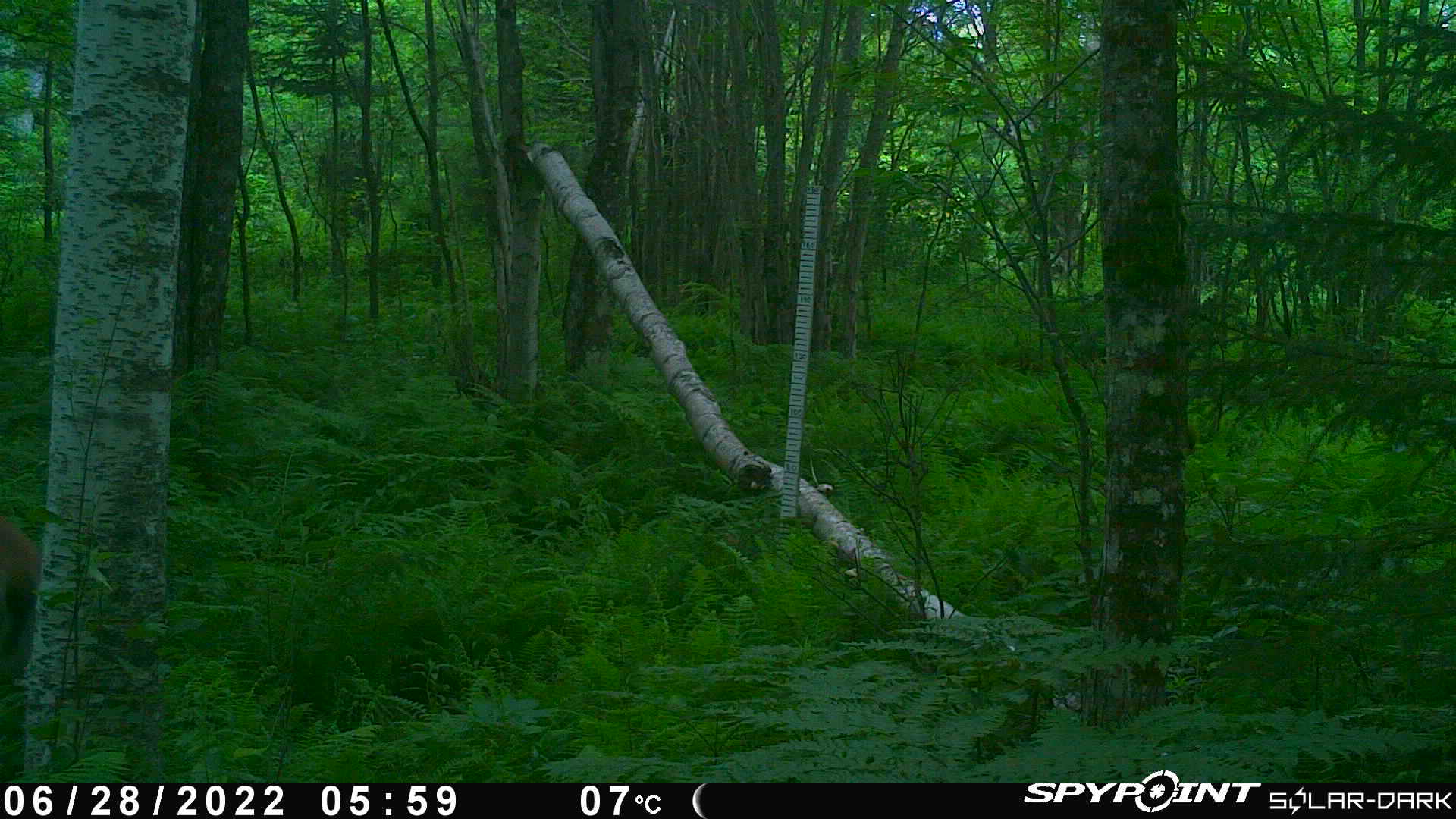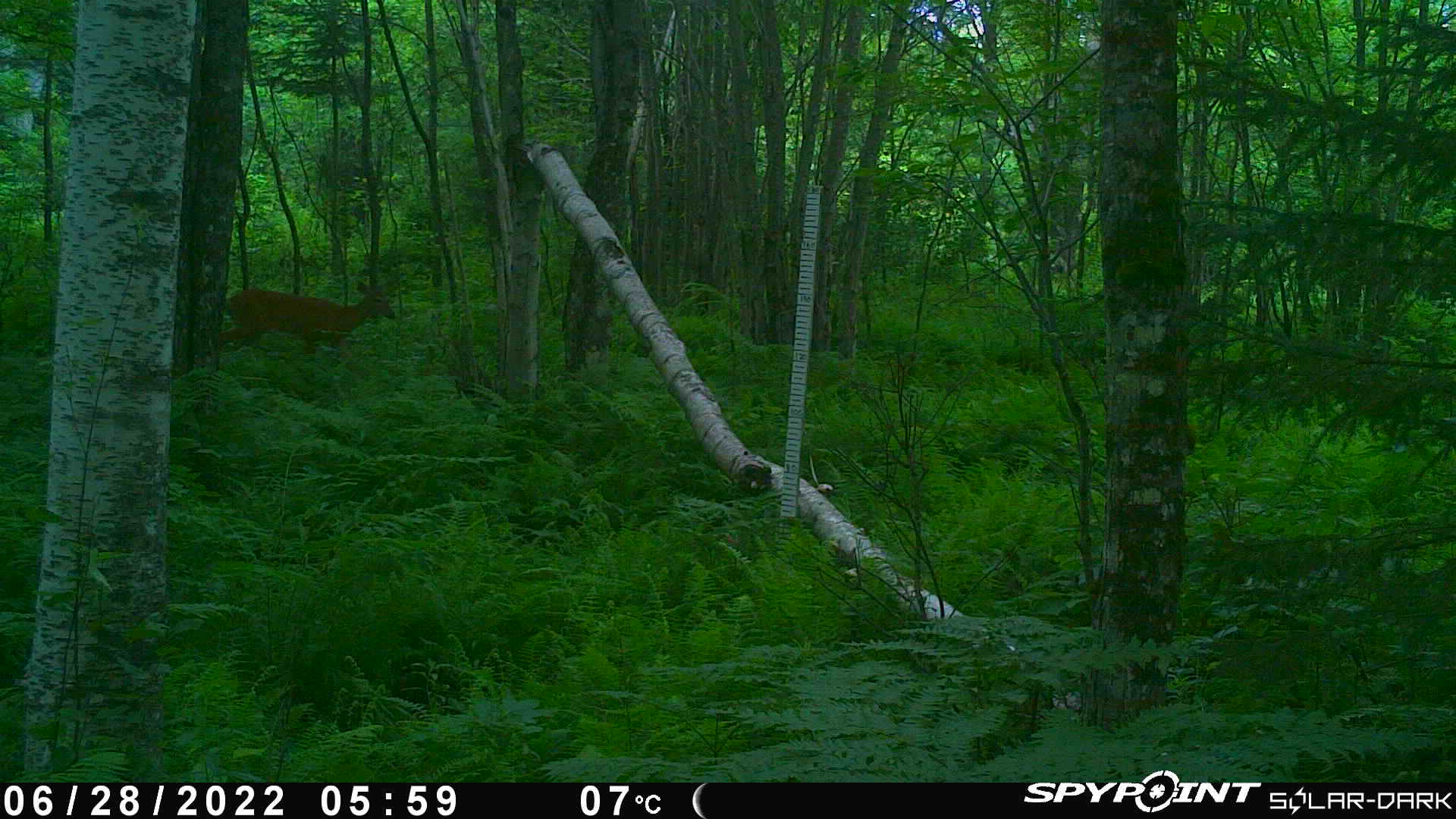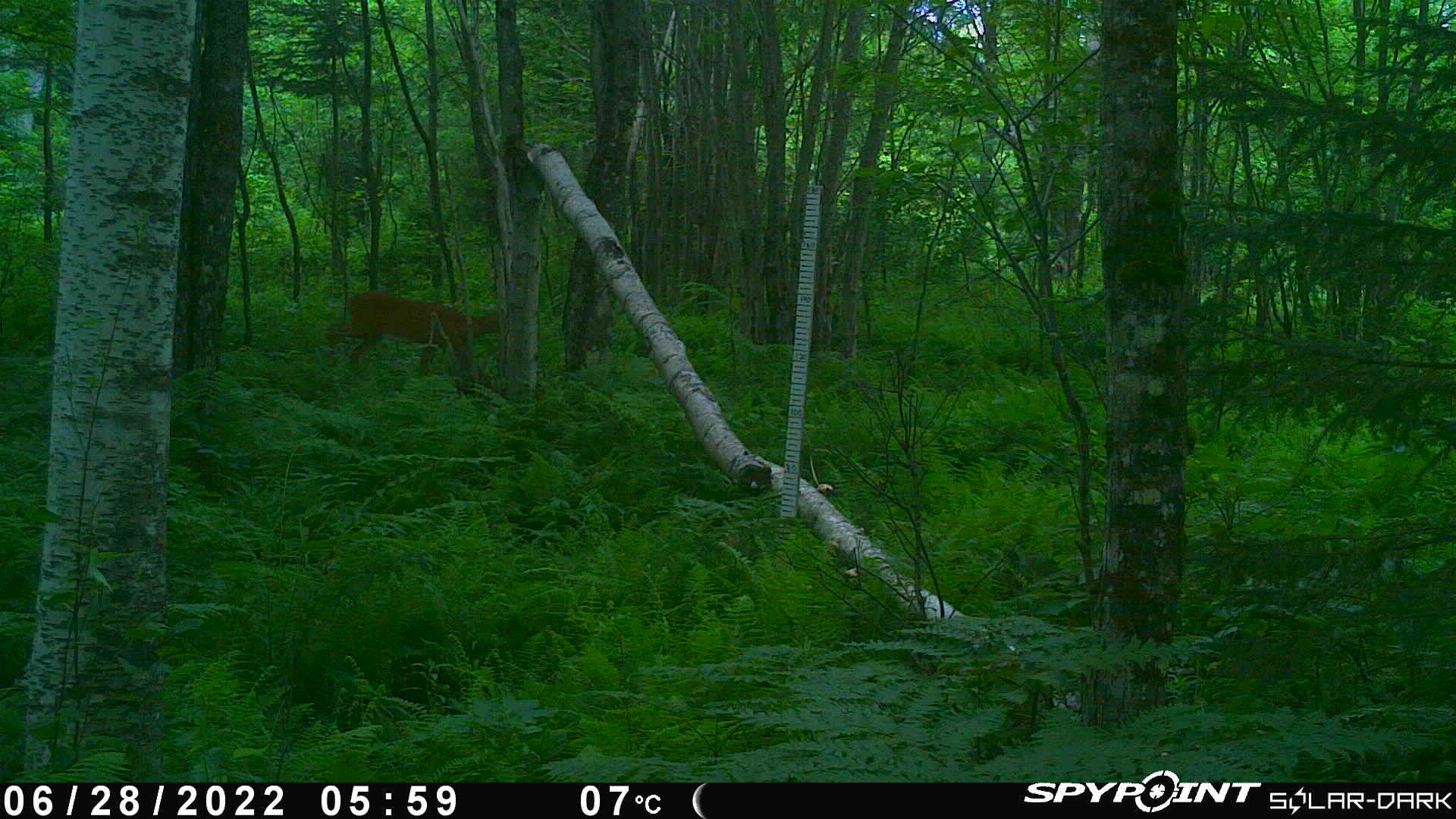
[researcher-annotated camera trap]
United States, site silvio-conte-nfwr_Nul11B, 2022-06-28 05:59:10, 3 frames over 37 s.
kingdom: Animalia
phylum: Chordata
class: Mammalia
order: Artiodactyla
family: Cervidae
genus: Odocoileus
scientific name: Odocoileus virginianus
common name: white-tailed deer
White-tailed deer (Odocoileus virginianus).